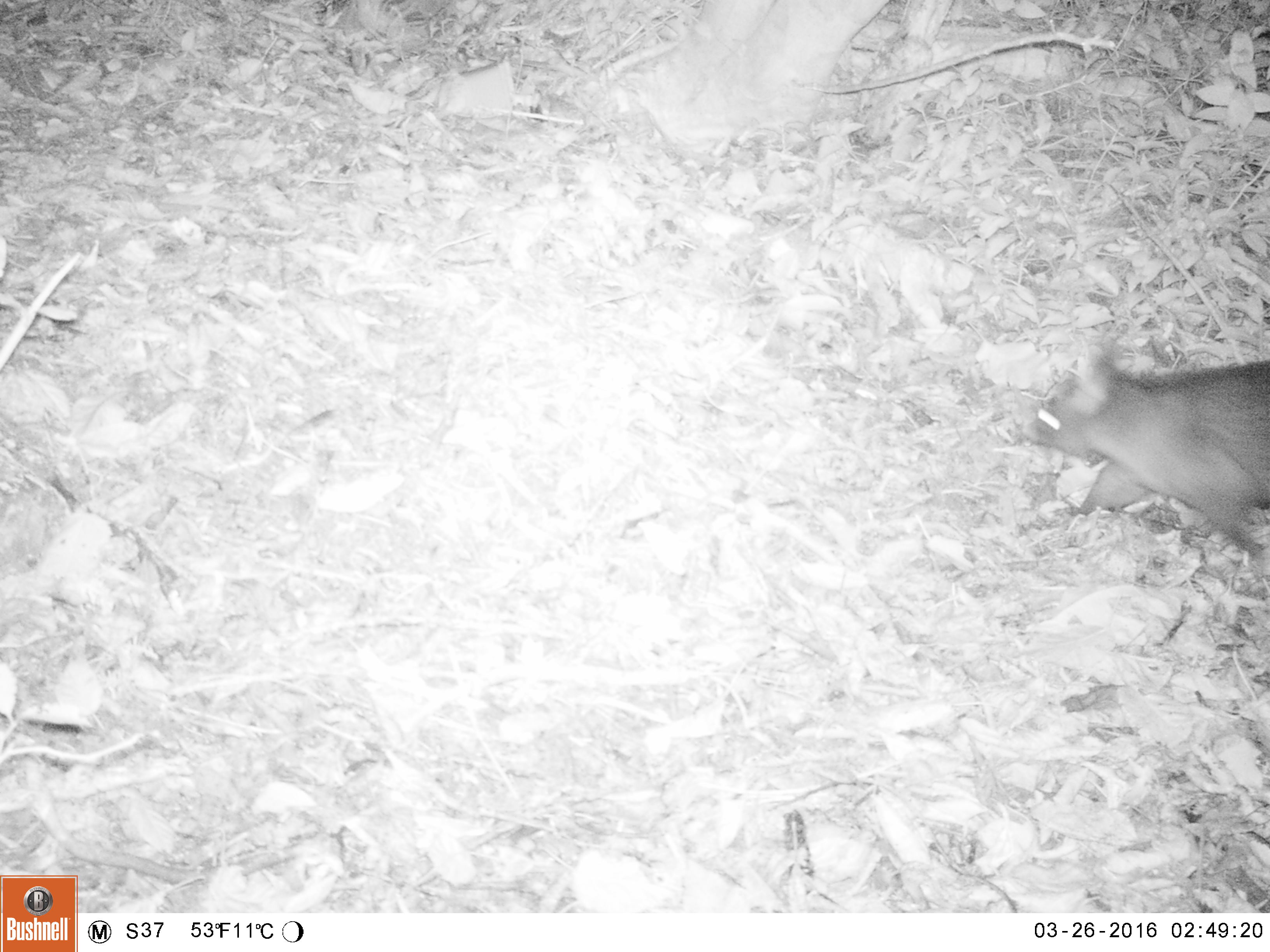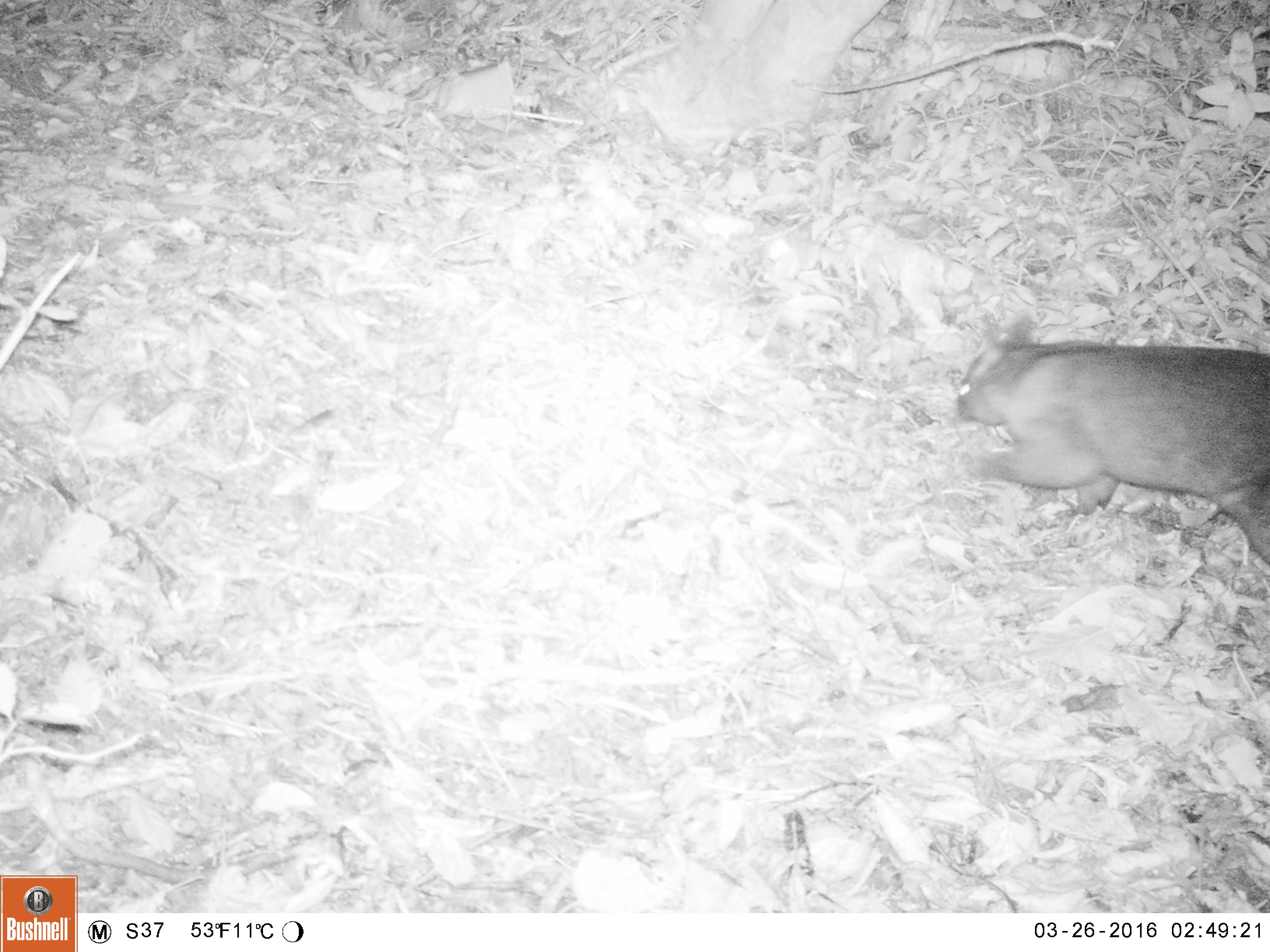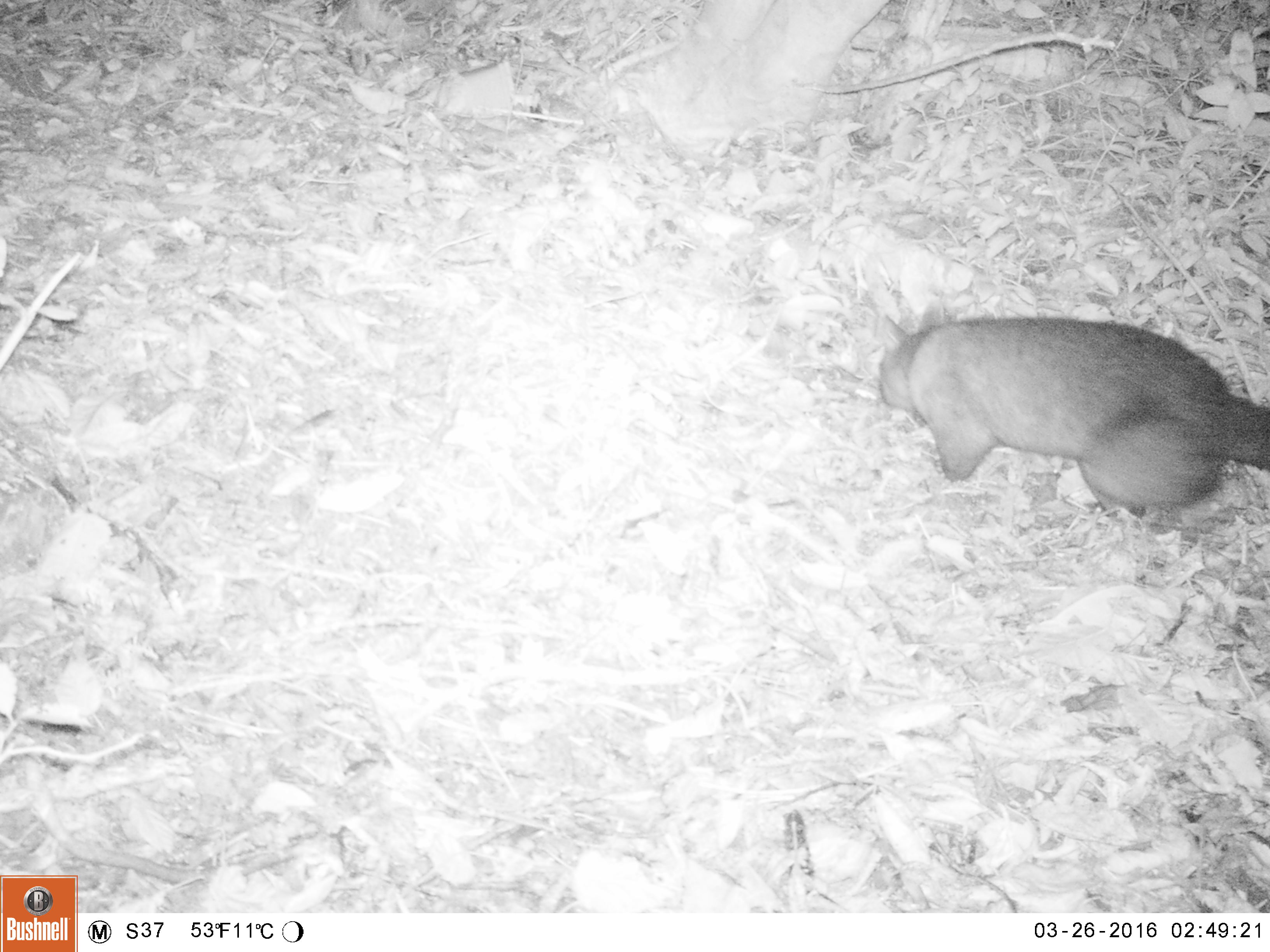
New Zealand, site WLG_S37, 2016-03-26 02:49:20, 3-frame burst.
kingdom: Animalia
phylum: Chordata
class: Mammalia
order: Diprotodontia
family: Phalangeridae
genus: Trichosurus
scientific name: Trichosurus vulpecula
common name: common brushtail possum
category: possum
Possum (common brushtail possum) (Trichosurus vulpecula).